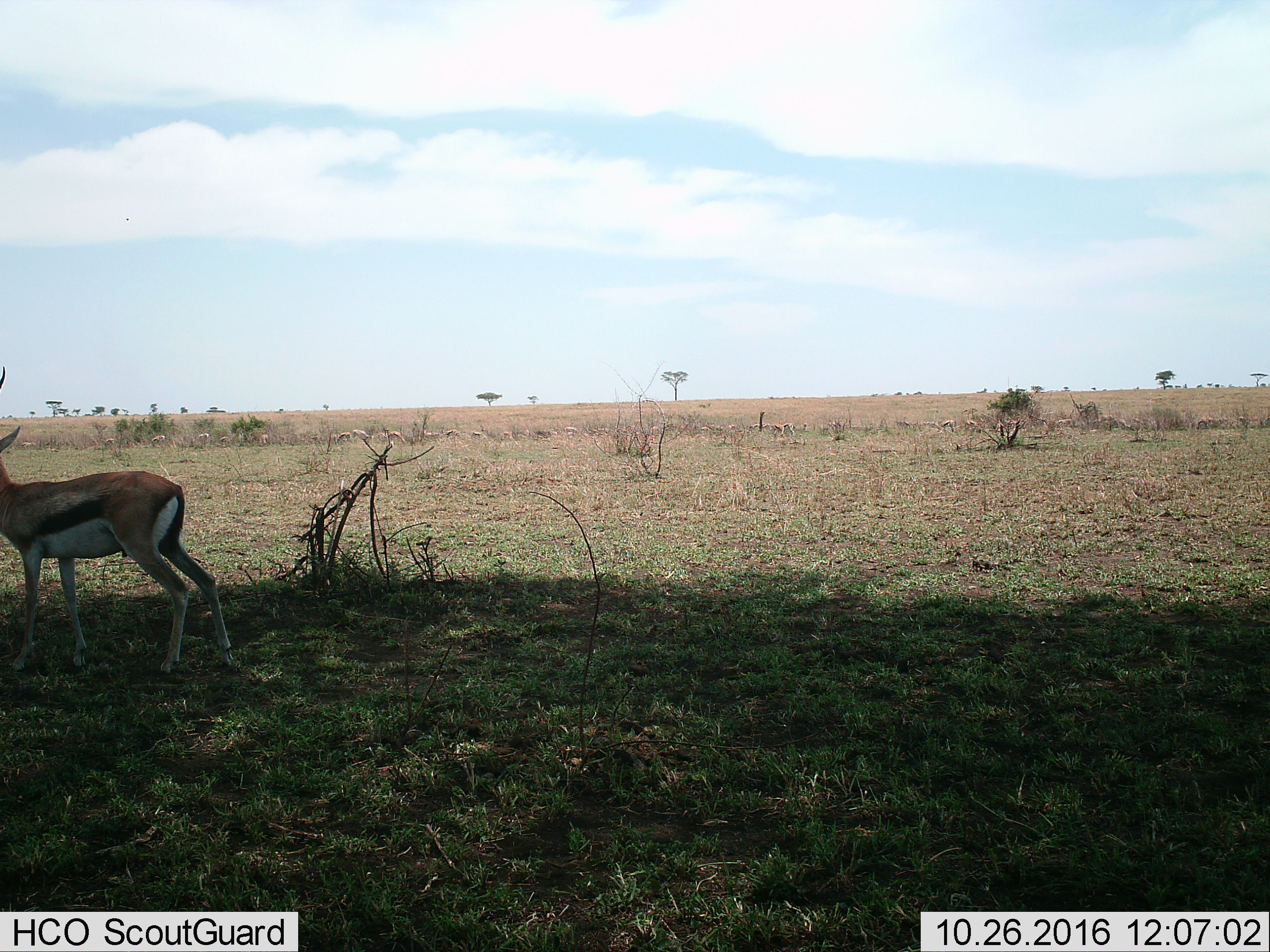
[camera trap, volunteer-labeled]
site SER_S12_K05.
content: unidentified animal